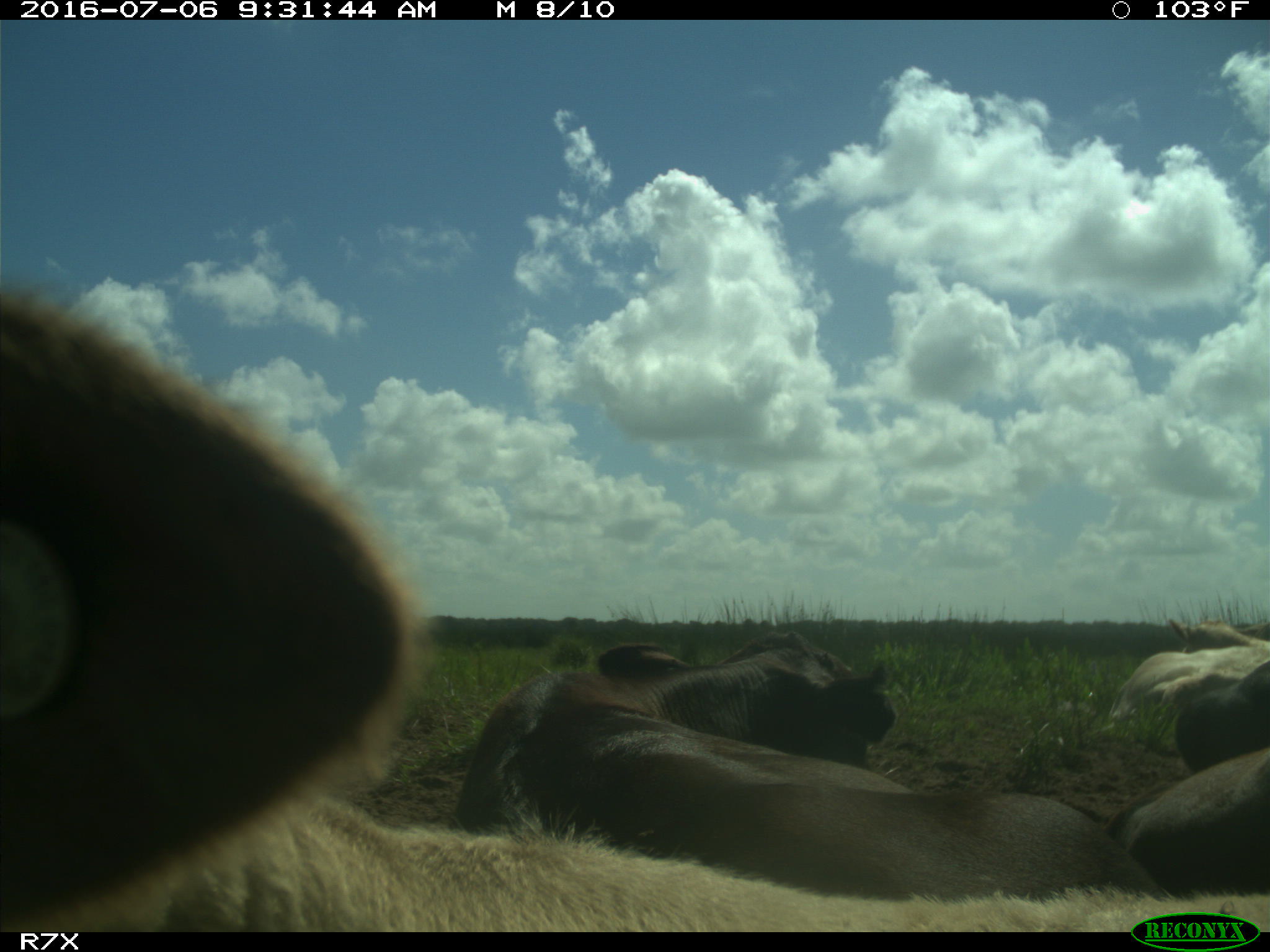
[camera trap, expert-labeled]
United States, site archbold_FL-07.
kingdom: Animalia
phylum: Chordata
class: Mammalia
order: Artiodactyla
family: Bovidae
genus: Bos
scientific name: Bos taurus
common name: domestic cow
Bos taurus (domestic cow).